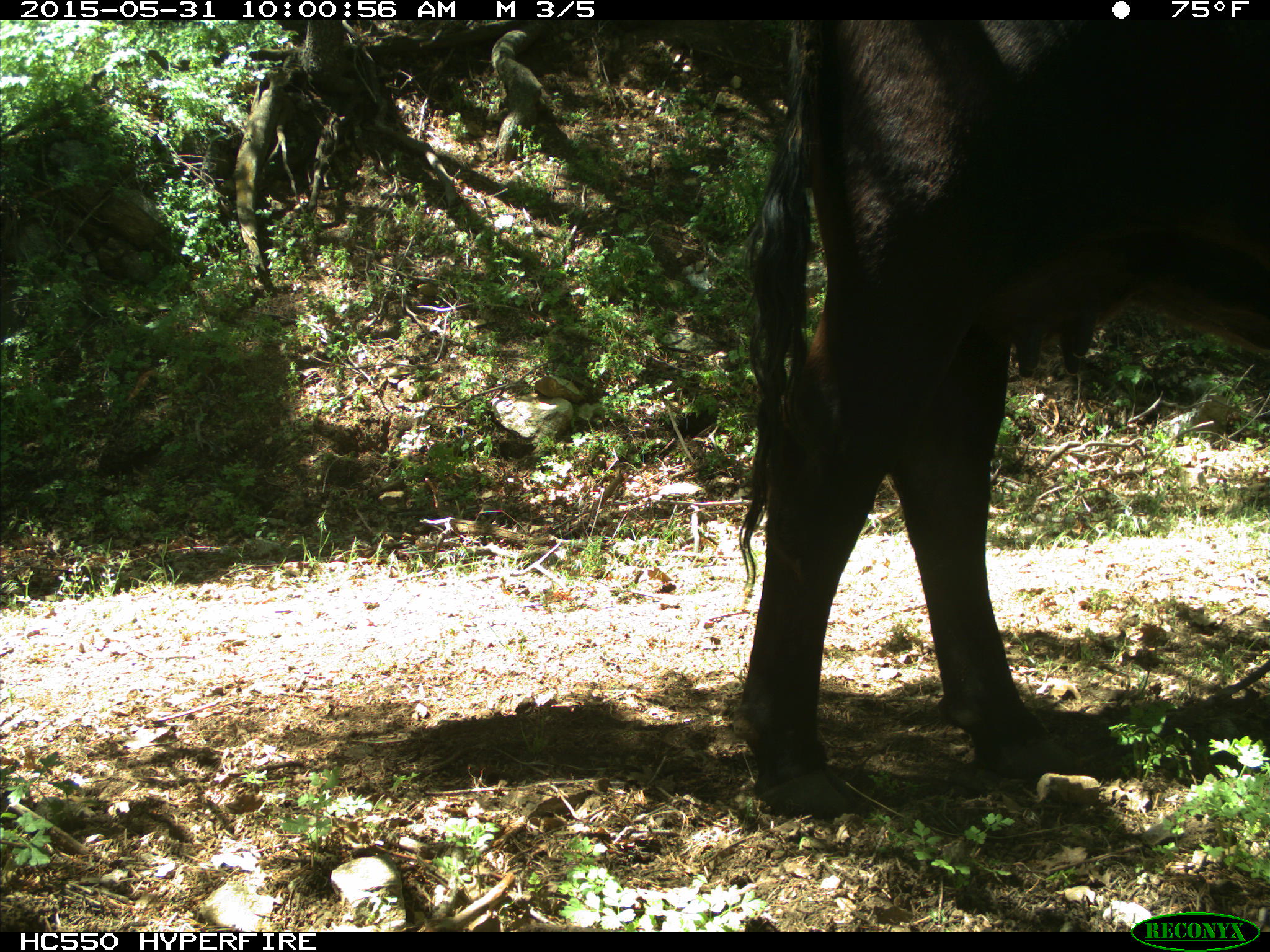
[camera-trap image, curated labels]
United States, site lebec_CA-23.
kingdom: Animalia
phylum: Chordata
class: Mammalia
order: Artiodactyla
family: Bovidae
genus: Bos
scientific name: Bos taurus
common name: domestic cow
Bos taurus (domestic cow).